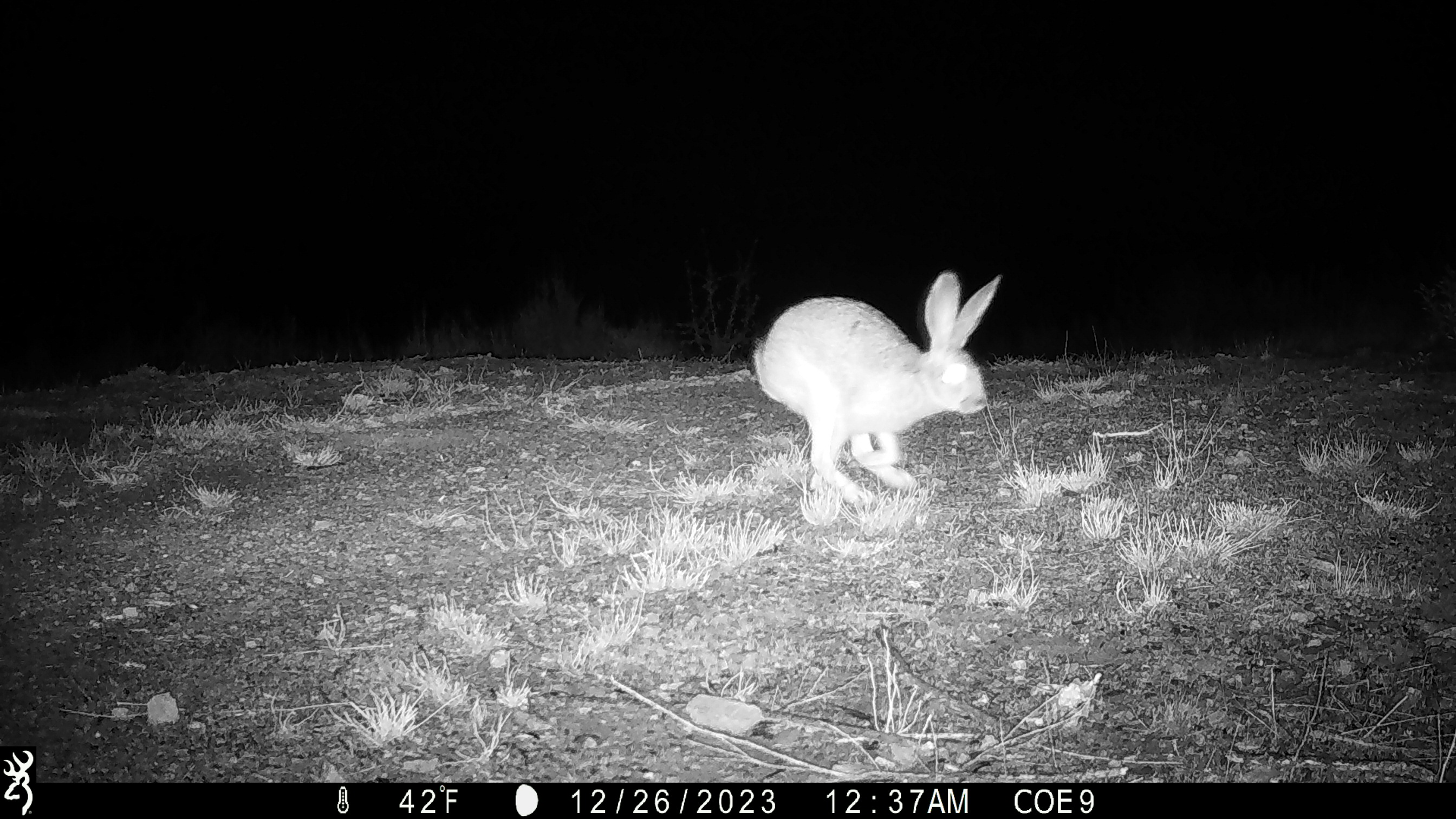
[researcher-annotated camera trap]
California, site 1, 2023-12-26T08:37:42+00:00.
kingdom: Animalia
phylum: Chordata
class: Mammalia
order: Lagomorpha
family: Leporidae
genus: Lepus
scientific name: Lepus californicus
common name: black-tailed jackrabbit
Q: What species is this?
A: Black-tailed jackrabbit (Lepus californicus).